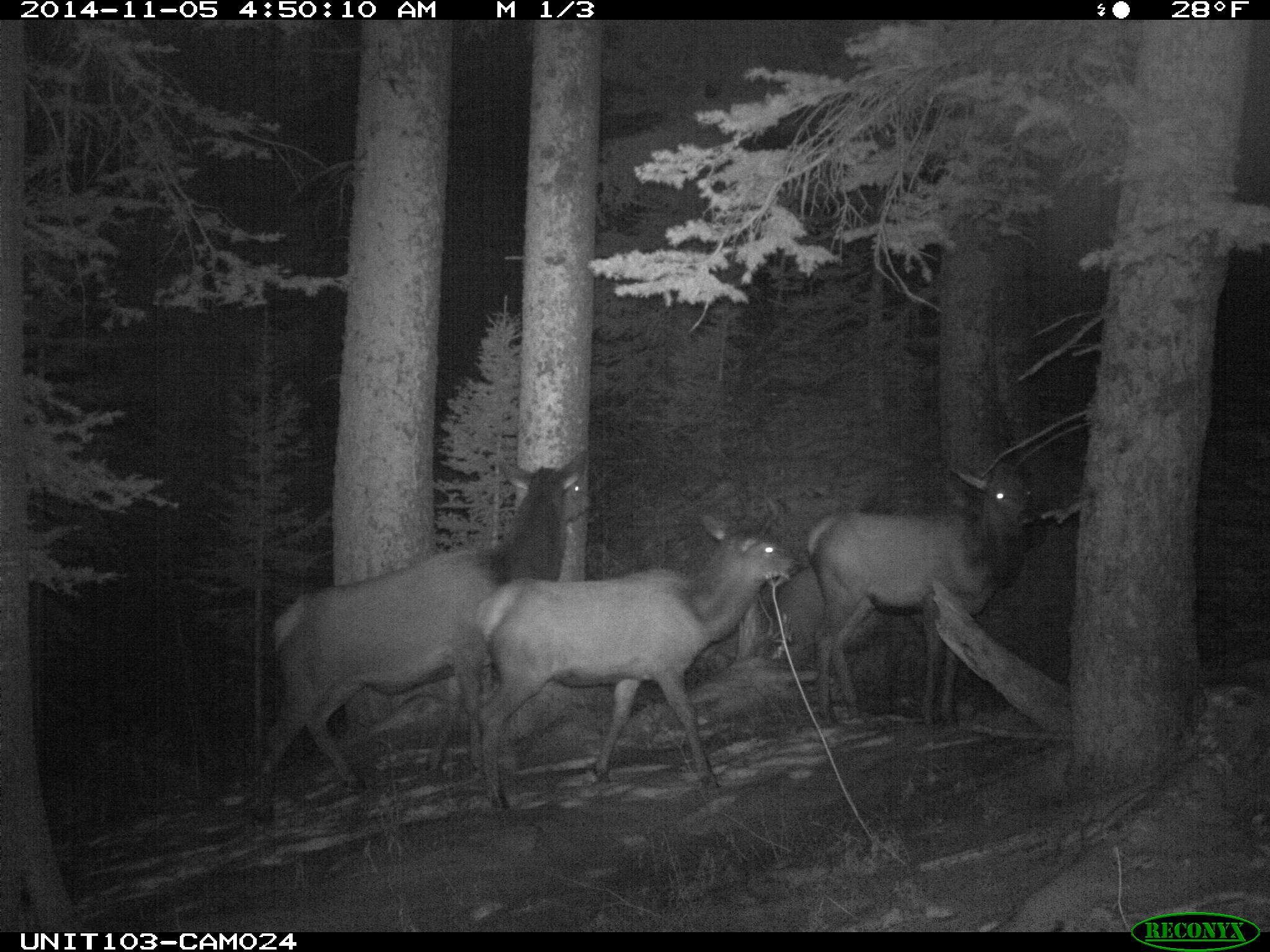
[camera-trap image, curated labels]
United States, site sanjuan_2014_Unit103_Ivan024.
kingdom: Animalia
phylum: Chordata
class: Mammalia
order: Artiodactyla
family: Cervidae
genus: Cervus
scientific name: Cervus elaphus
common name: red deer